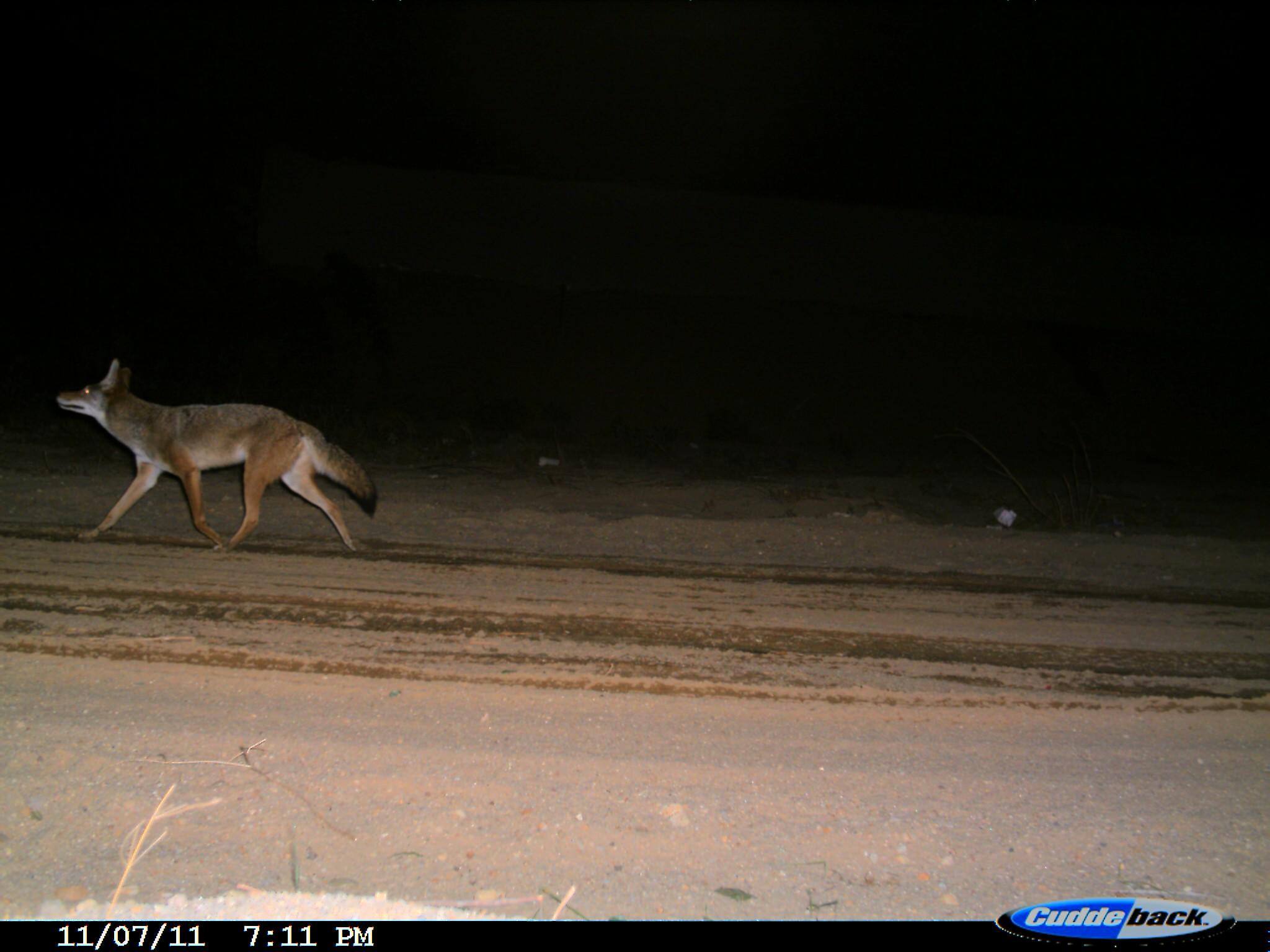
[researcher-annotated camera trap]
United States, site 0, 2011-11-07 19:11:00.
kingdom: Animalia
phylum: Chordata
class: Mammalia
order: Carnivora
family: Canidae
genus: Canis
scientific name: Canis latrans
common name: coyote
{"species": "coyote (Canis latrans)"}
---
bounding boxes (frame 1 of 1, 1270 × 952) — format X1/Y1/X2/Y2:
coyote: 35/338/451/603